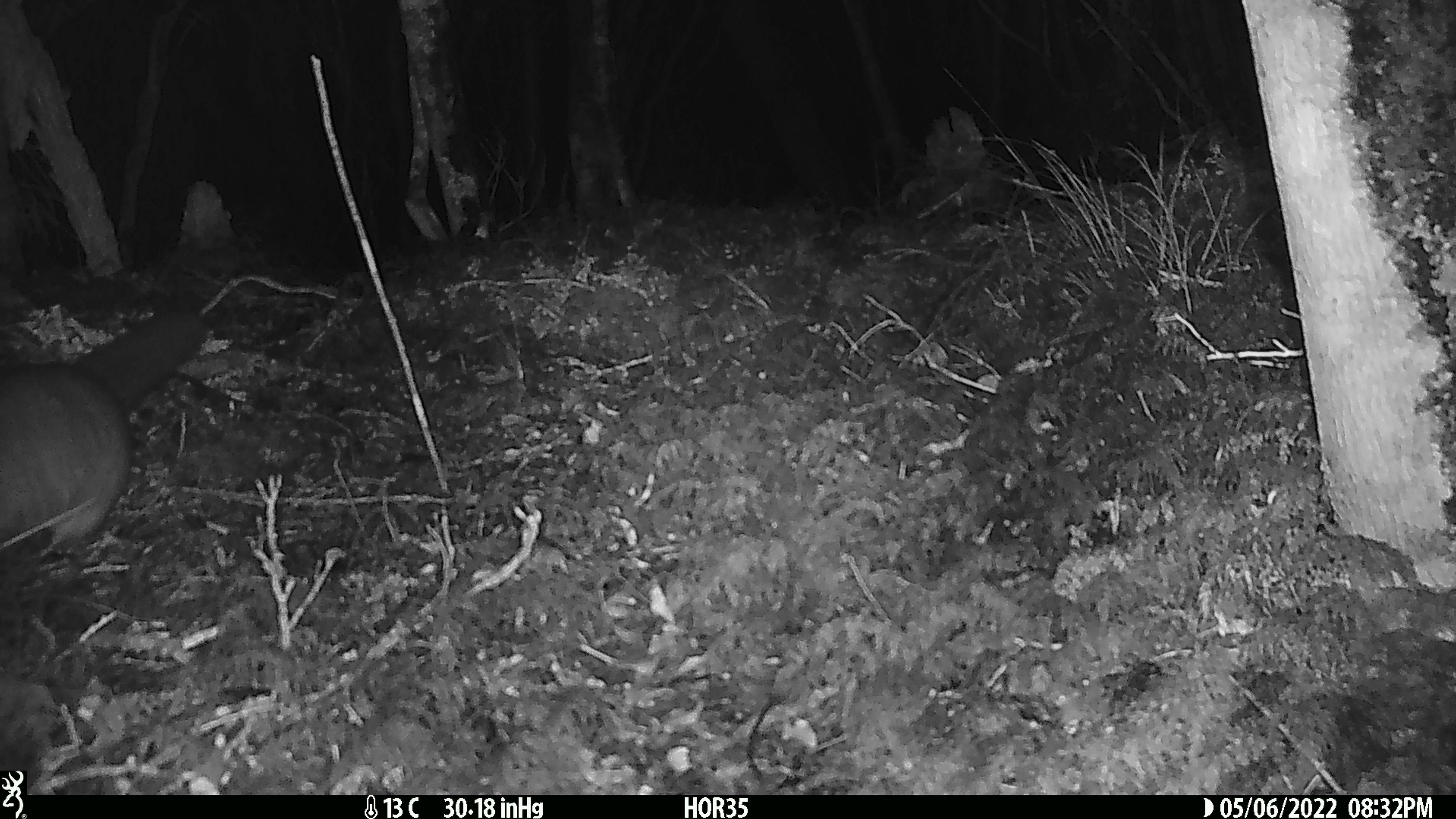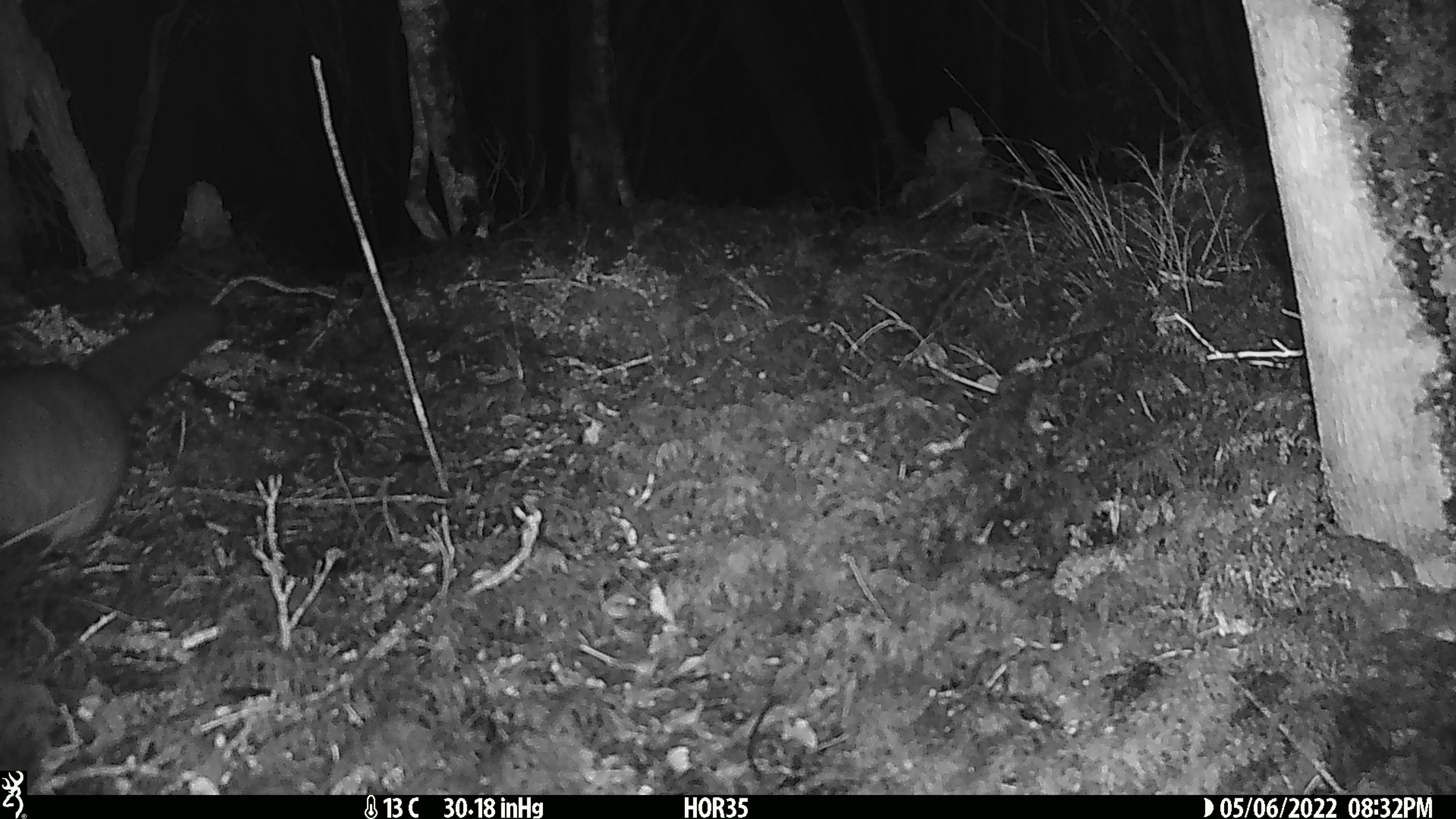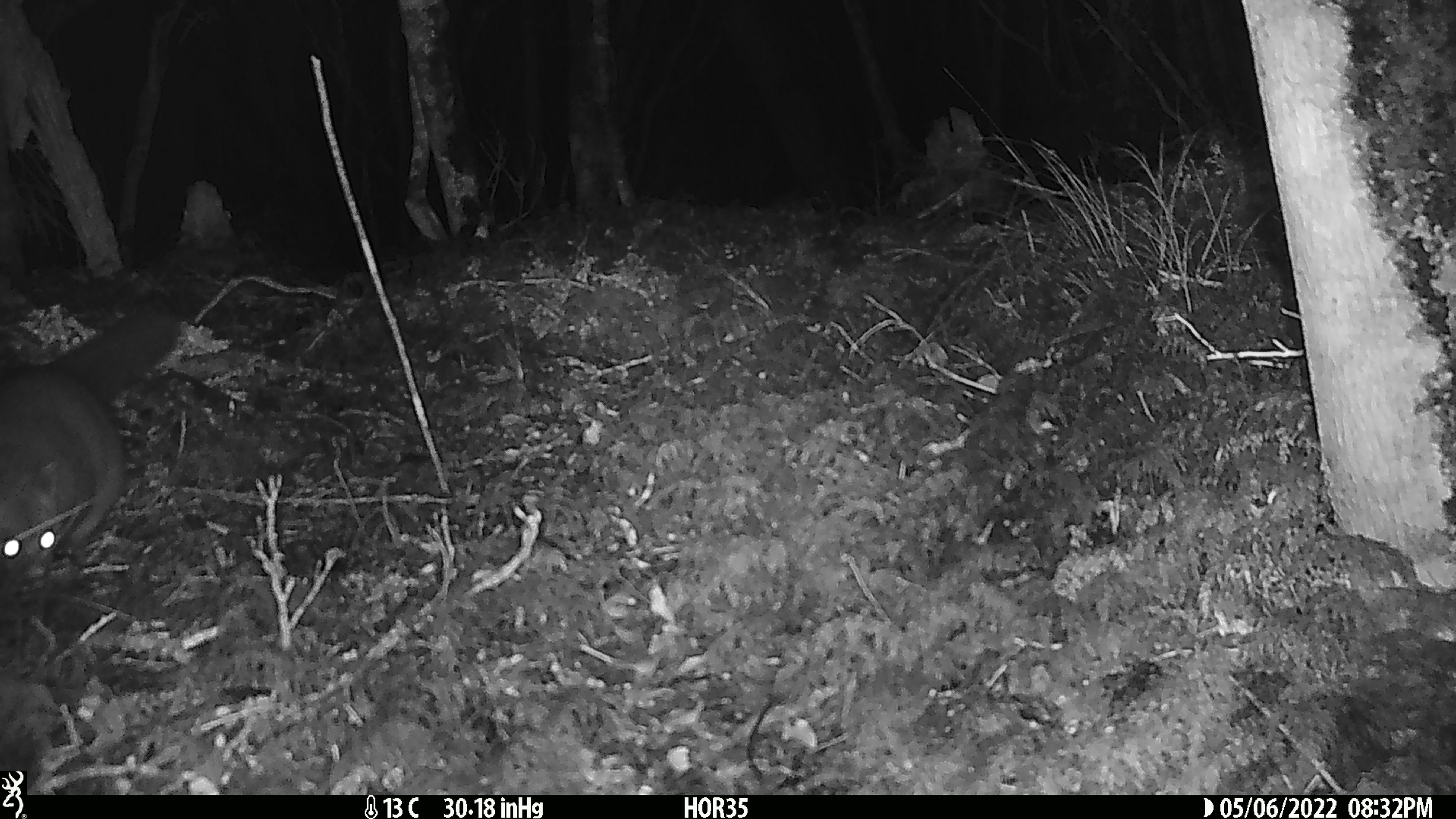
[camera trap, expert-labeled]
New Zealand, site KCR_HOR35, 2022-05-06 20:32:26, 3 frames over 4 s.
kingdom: Animalia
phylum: Chordata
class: Mammalia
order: Diprotodontia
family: Phalangeridae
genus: Trichosurus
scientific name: Trichosurus vulpecula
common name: common brushtail possum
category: possum